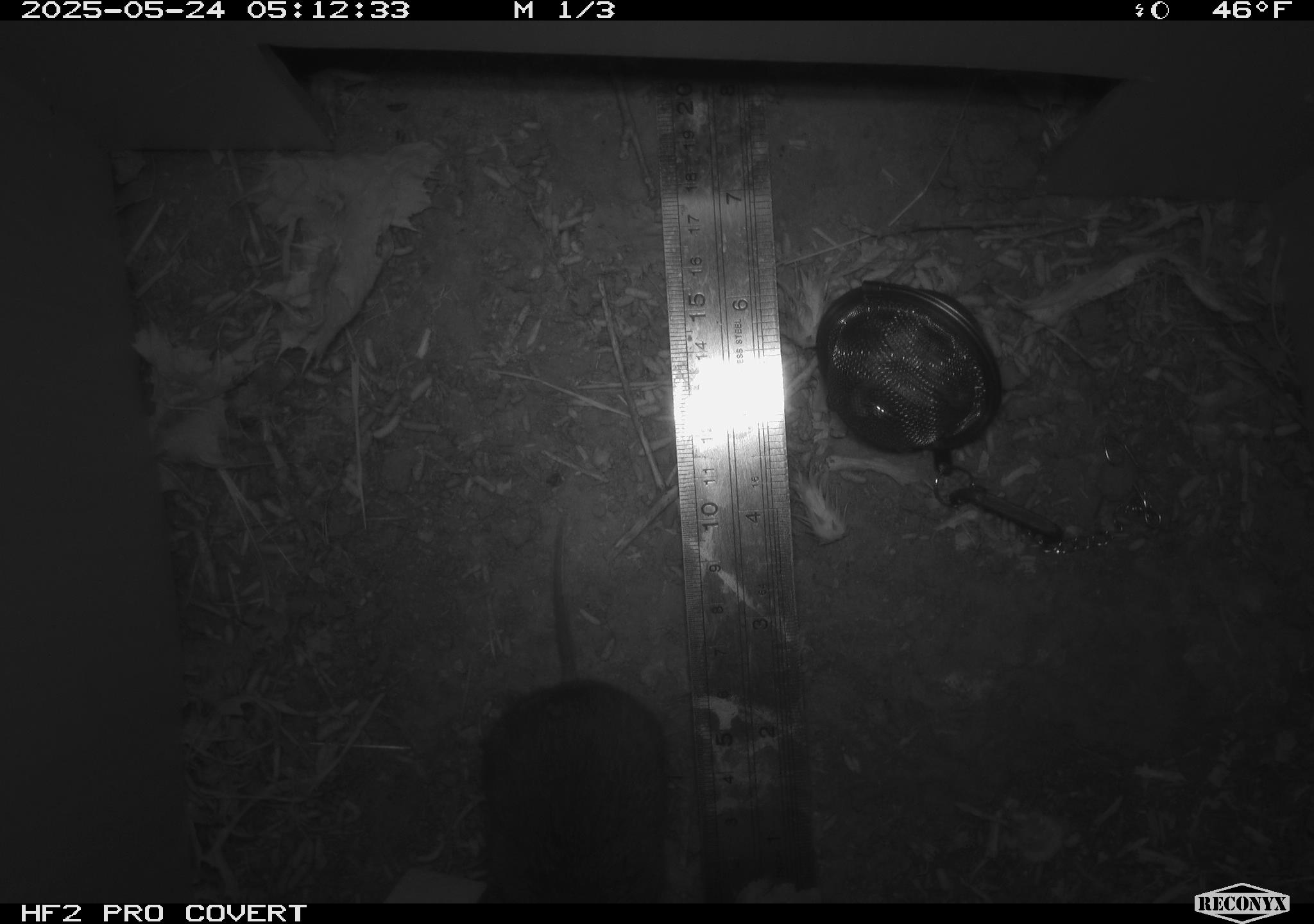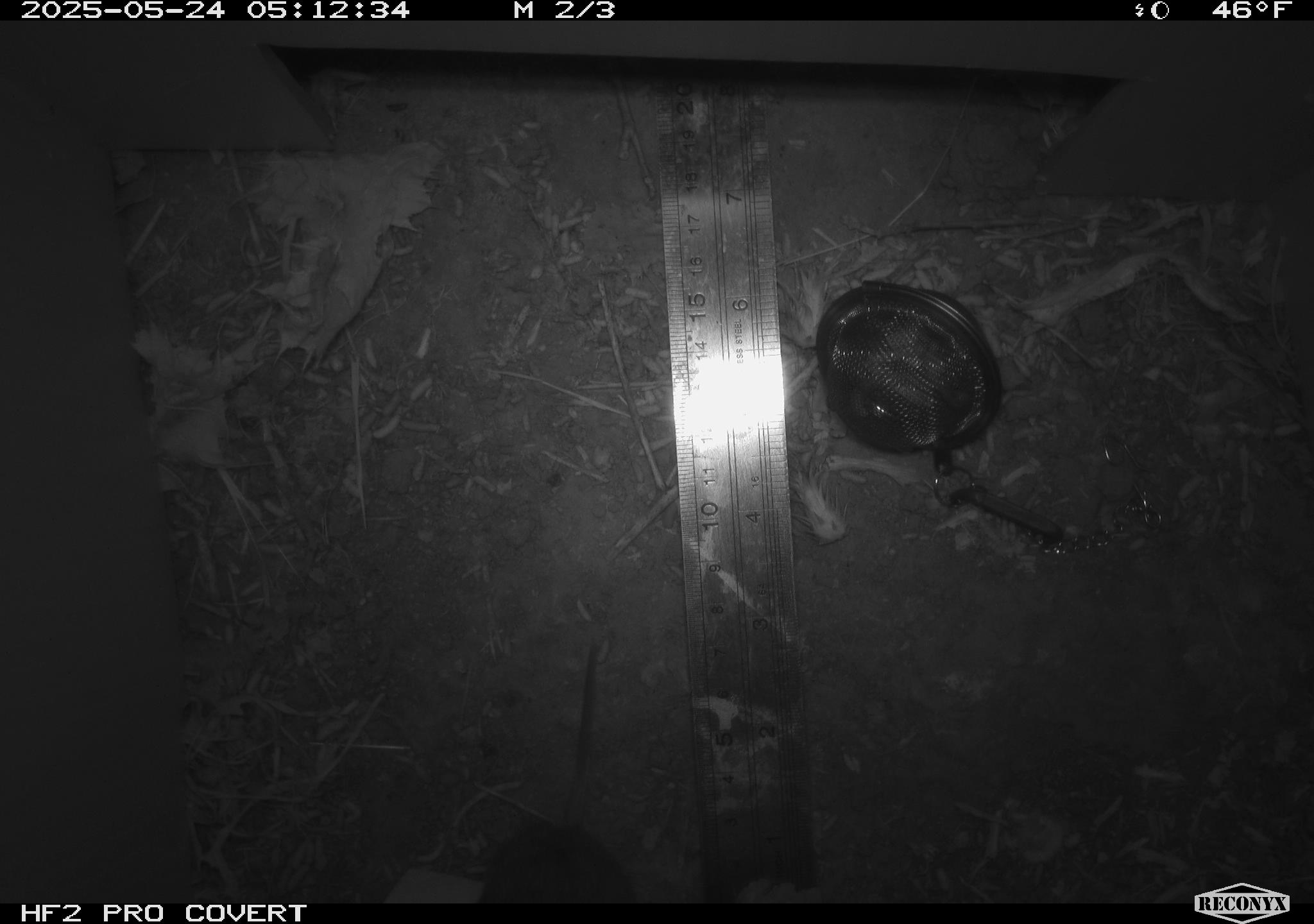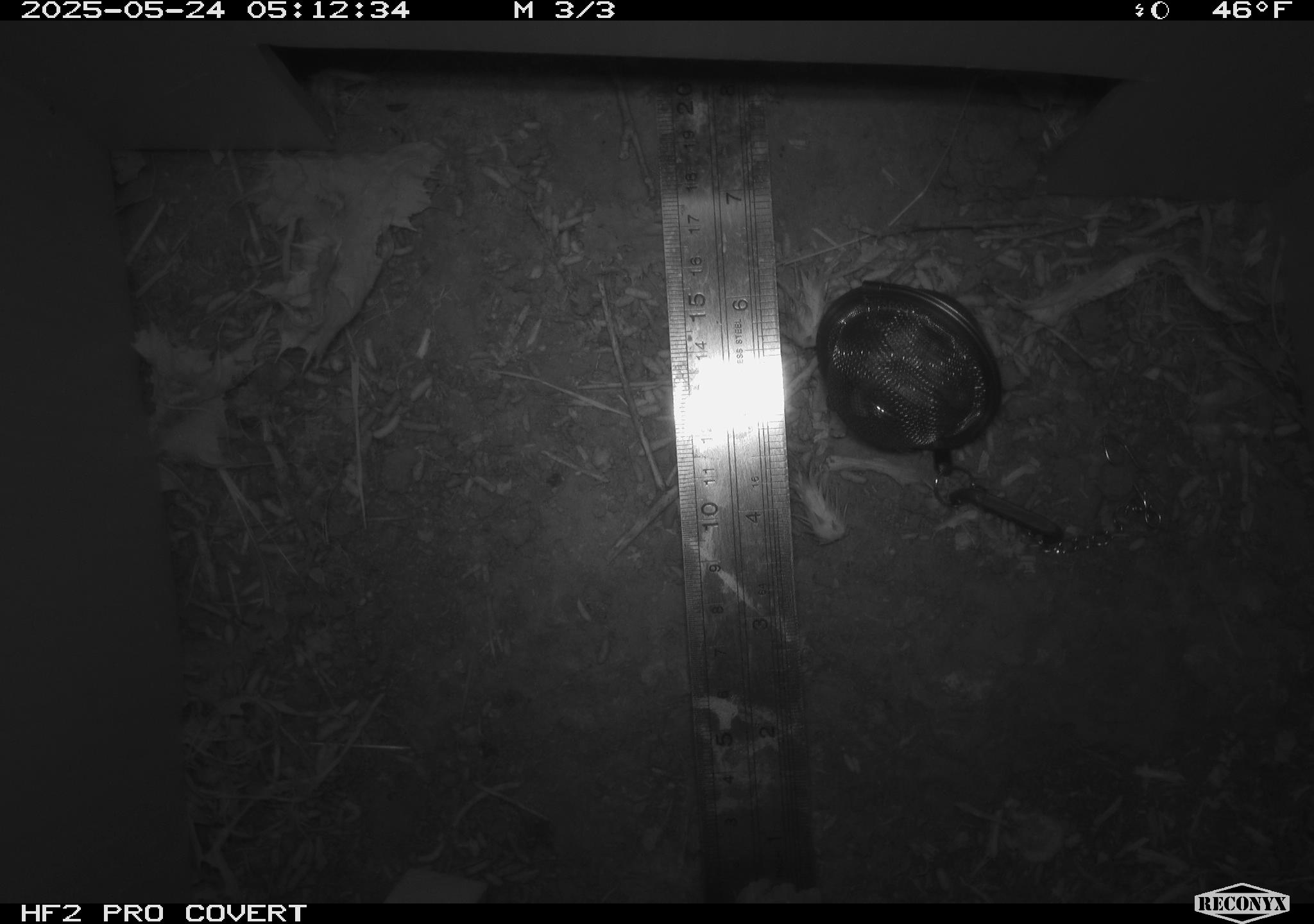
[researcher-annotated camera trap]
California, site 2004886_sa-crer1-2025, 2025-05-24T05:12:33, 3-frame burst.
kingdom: Animalia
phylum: Chordata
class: Mammalia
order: Rodentia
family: Cricetidae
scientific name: Arvicolinae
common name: voles, lemmings, and muskrats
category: arvicolinae subfamily